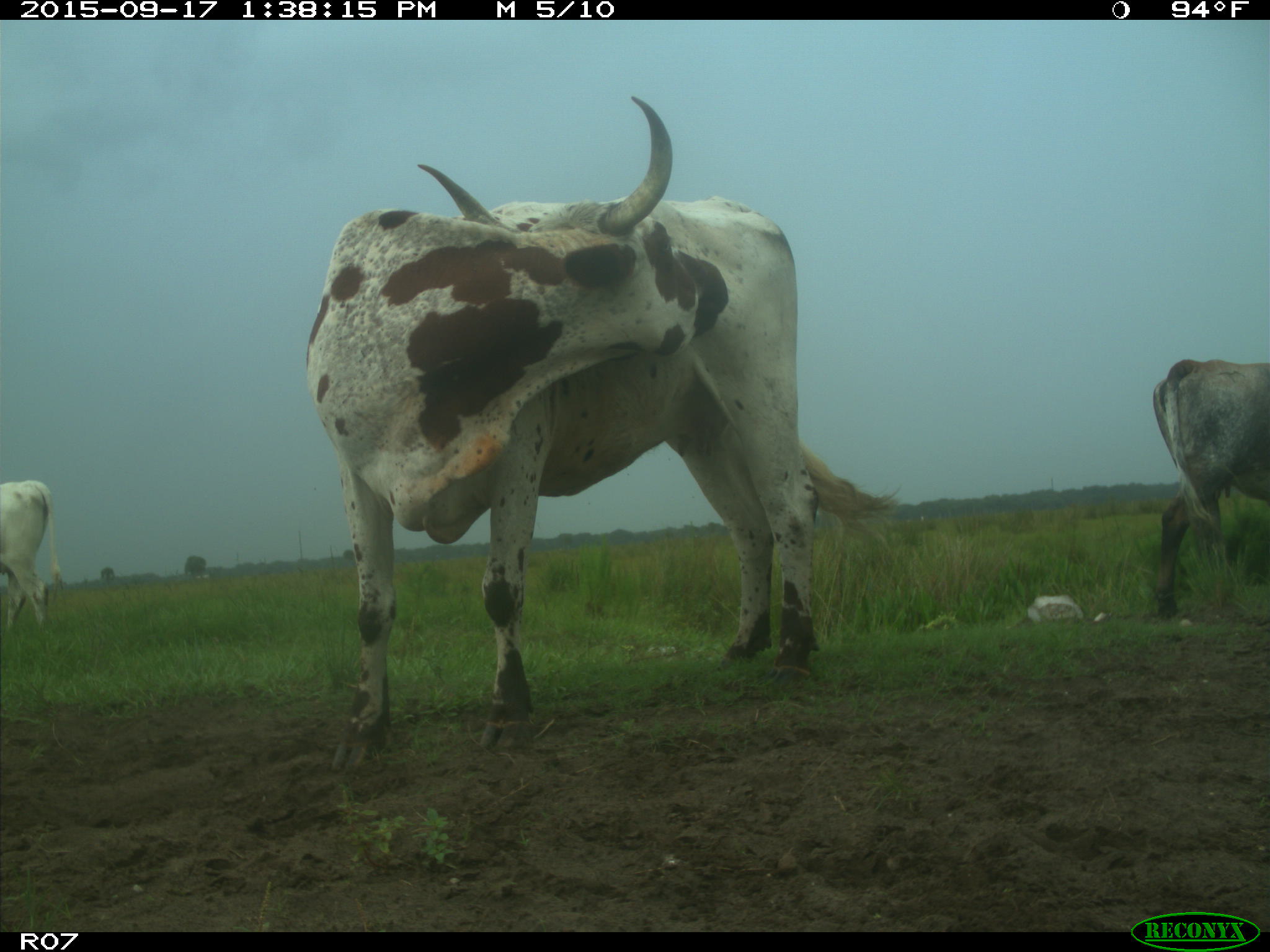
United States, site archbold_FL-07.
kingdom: Animalia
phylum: Chordata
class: Mammalia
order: Artiodactyla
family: Bovidae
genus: Bos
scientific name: Bos taurus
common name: domestic cow